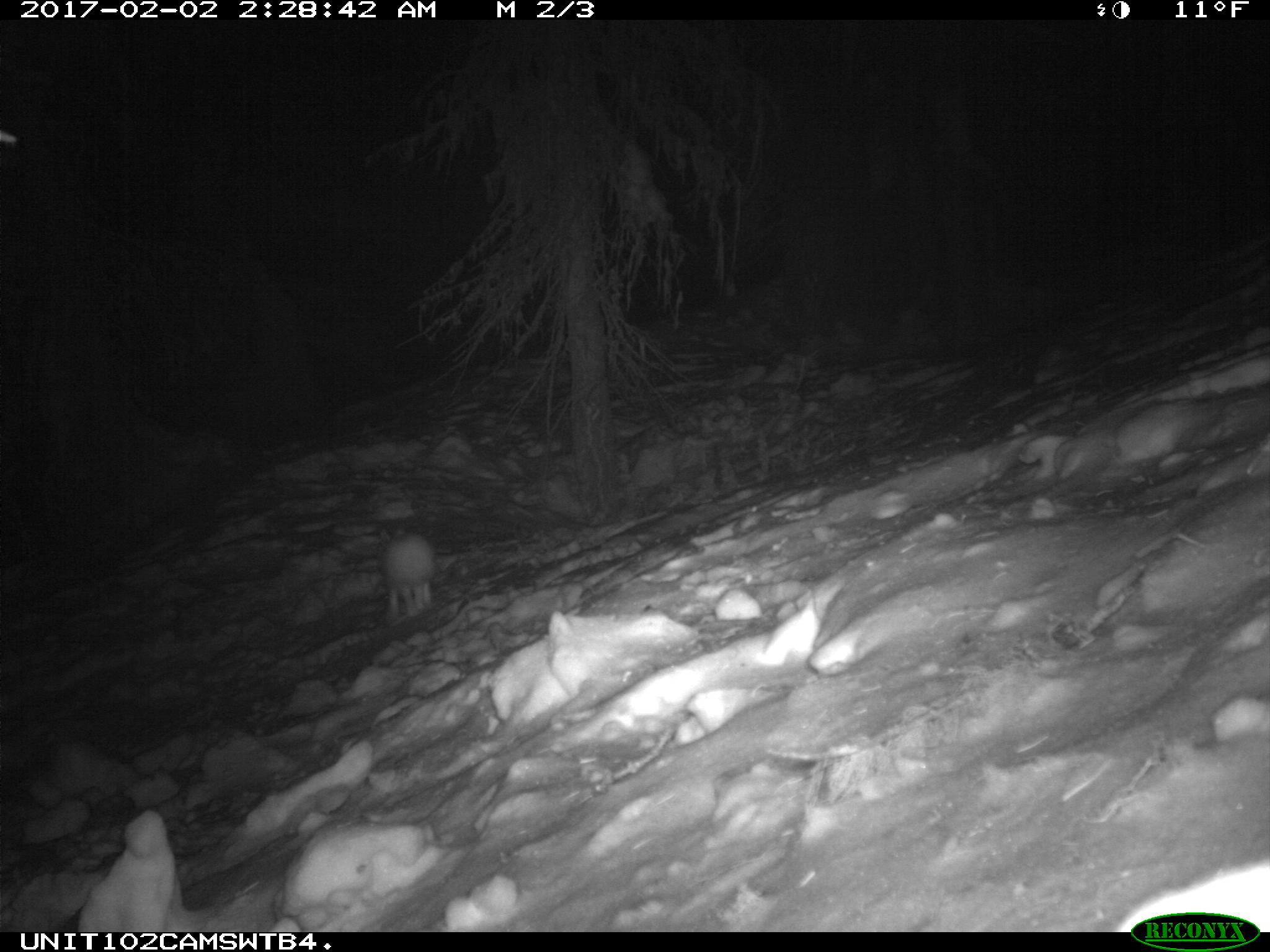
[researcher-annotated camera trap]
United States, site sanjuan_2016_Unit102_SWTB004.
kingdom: Animalia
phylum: Chordata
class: Mammalia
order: Lagomorpha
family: Leporidae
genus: Lepus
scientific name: Lepus americanus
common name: snowshoe hare